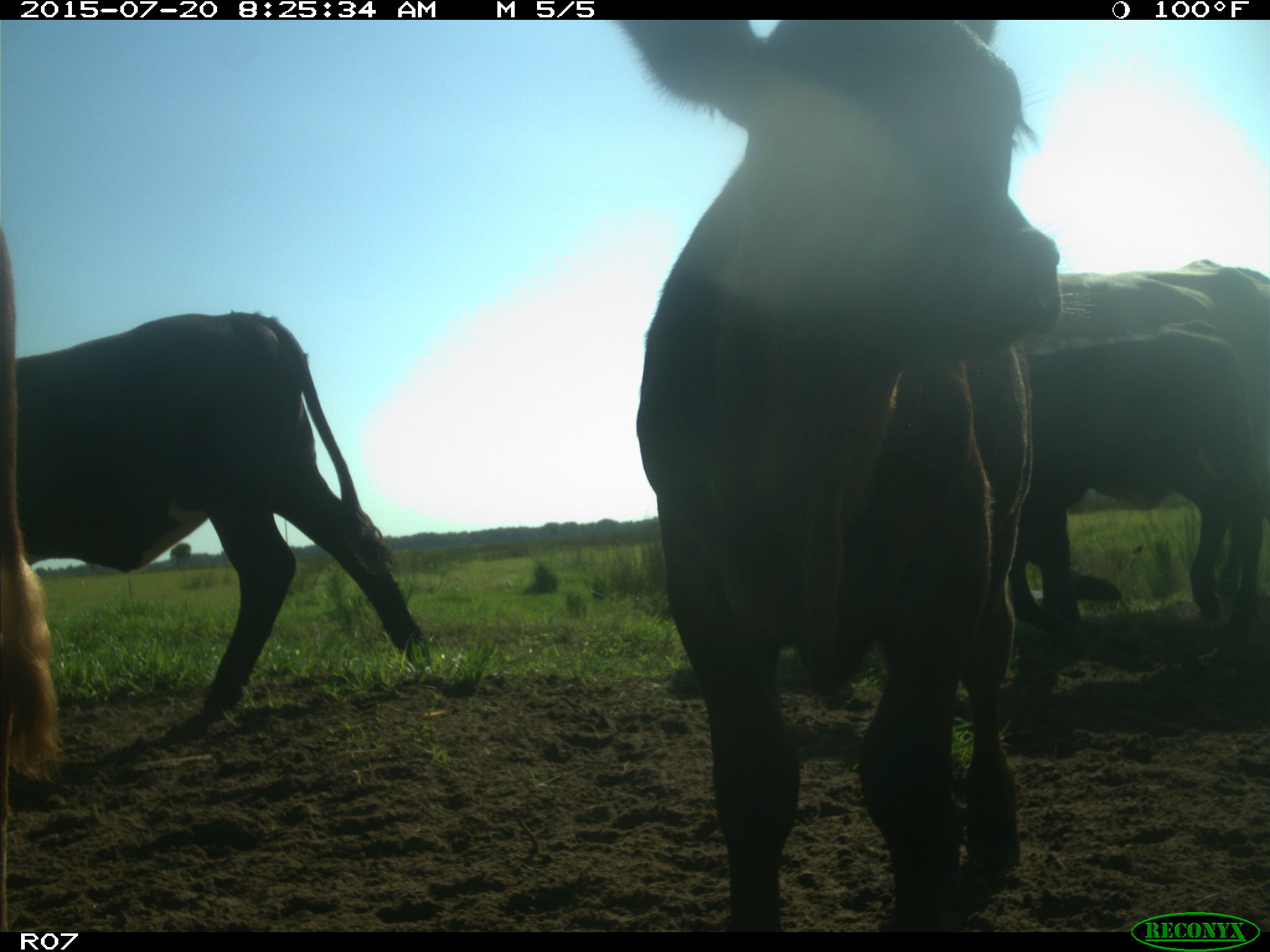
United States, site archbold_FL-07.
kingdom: Animalia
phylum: Chordata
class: Mammalia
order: Artiodactyla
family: Bovidae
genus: Bos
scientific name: Bos taurus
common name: domestic cow